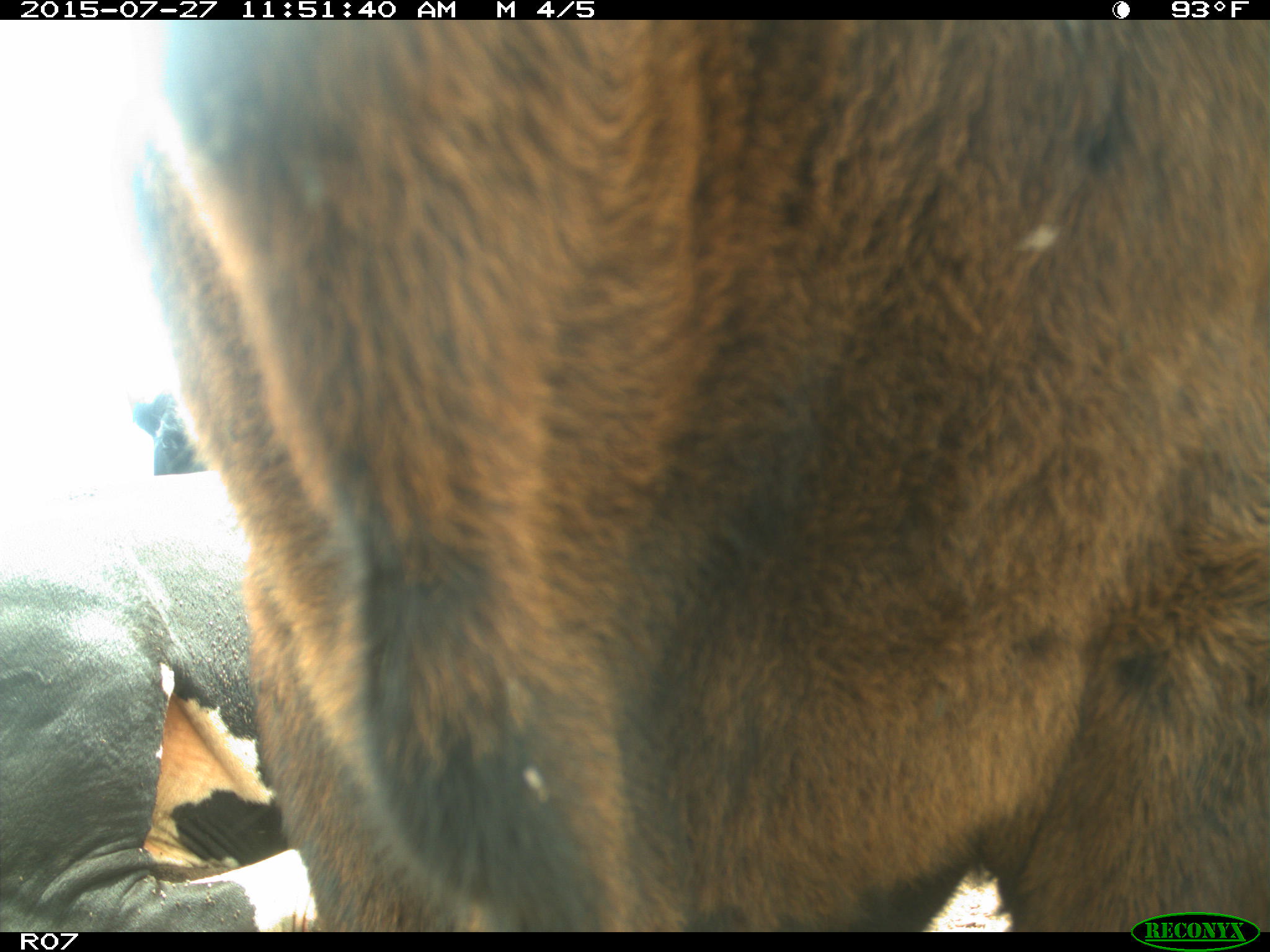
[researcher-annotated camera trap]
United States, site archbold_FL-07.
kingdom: Animalia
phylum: Chordata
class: Mammalia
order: Artiodactyla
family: Bovidae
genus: Bos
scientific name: Bos taurus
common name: domestic cow